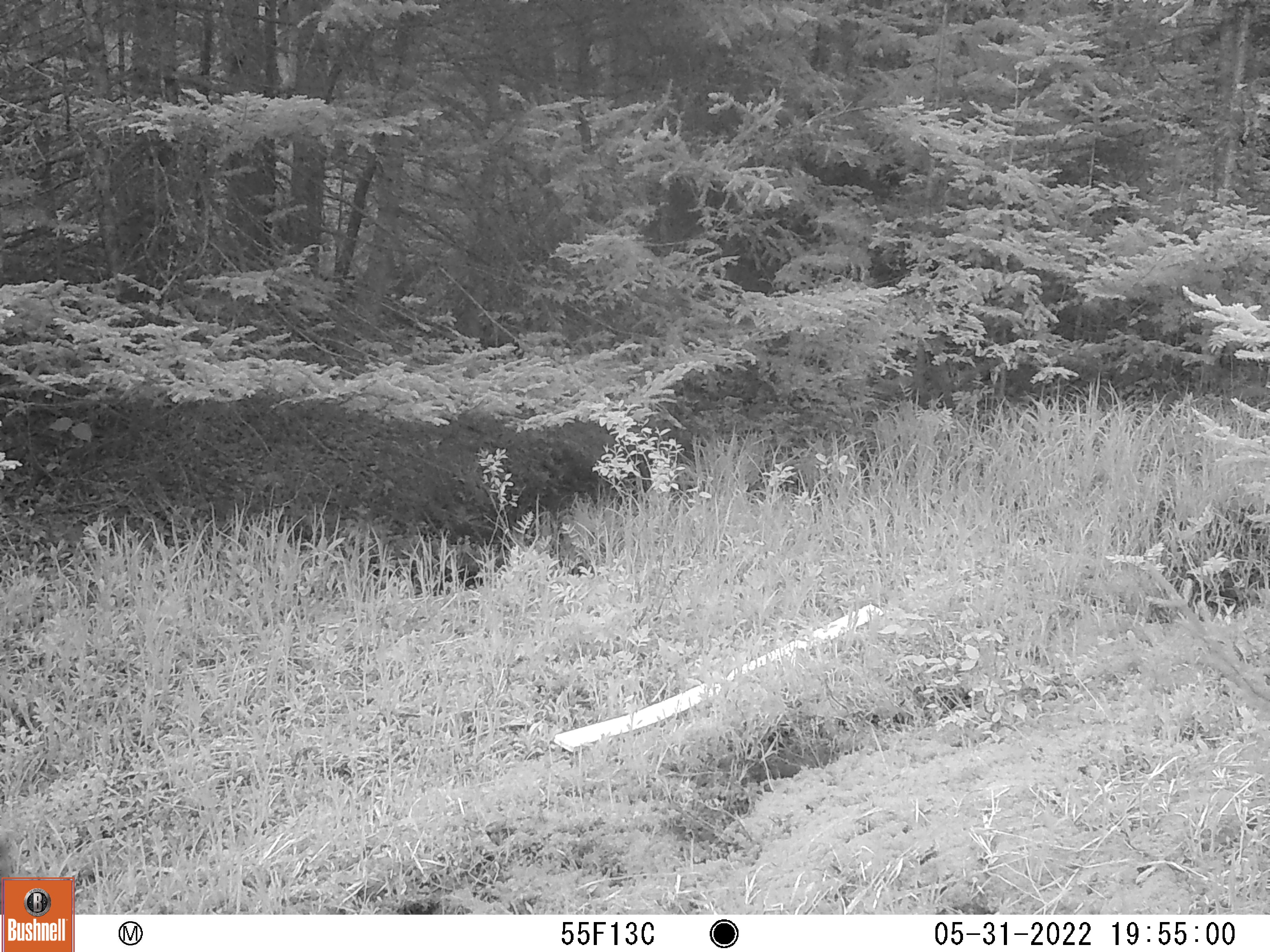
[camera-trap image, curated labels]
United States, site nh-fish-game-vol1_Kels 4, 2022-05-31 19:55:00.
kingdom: Animalia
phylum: Chordata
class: Mammalia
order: Artiodactyla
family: Cervidae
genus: Alces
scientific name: Alces alces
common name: moose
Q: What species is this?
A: Moose (Alces alces).